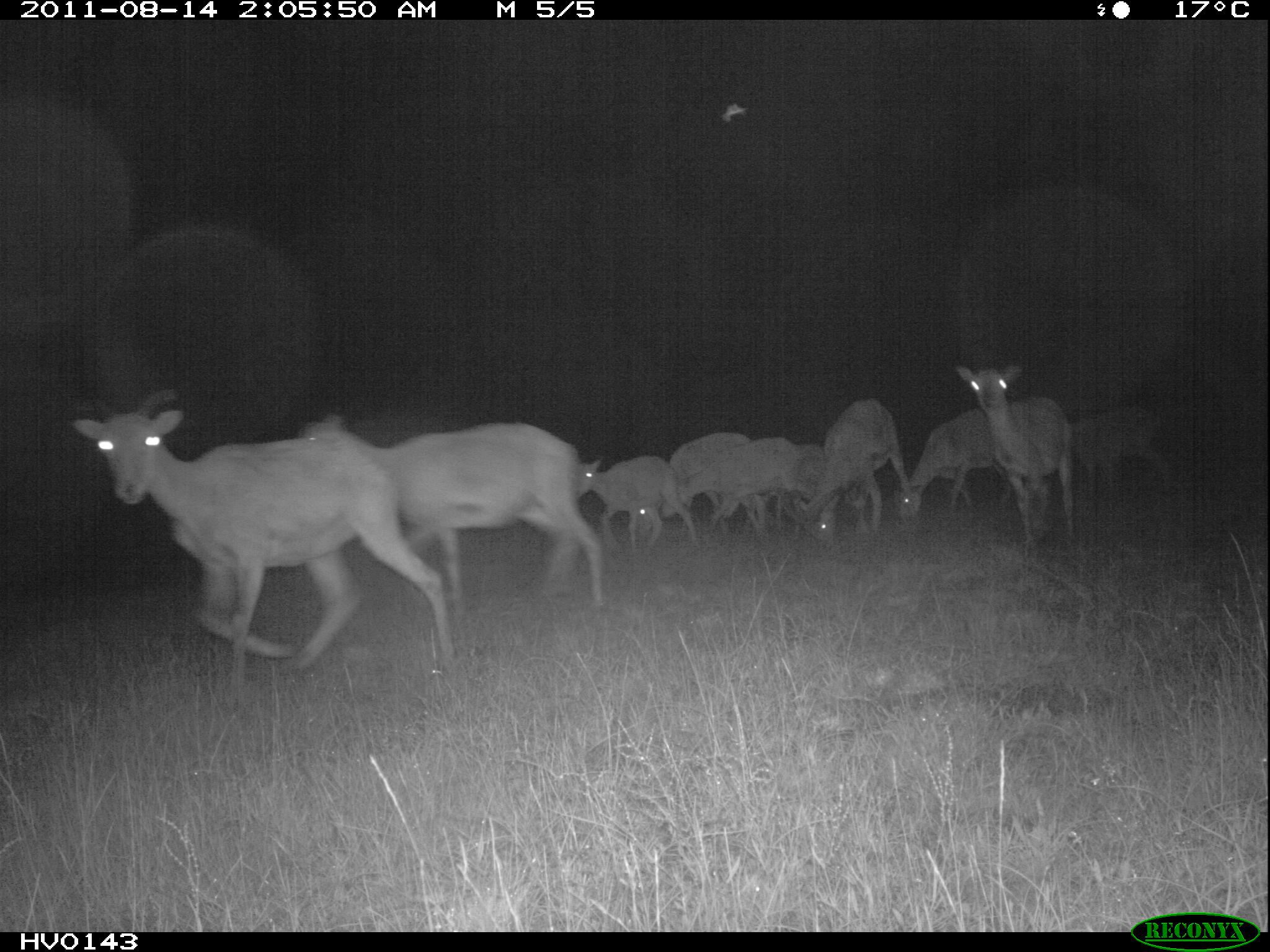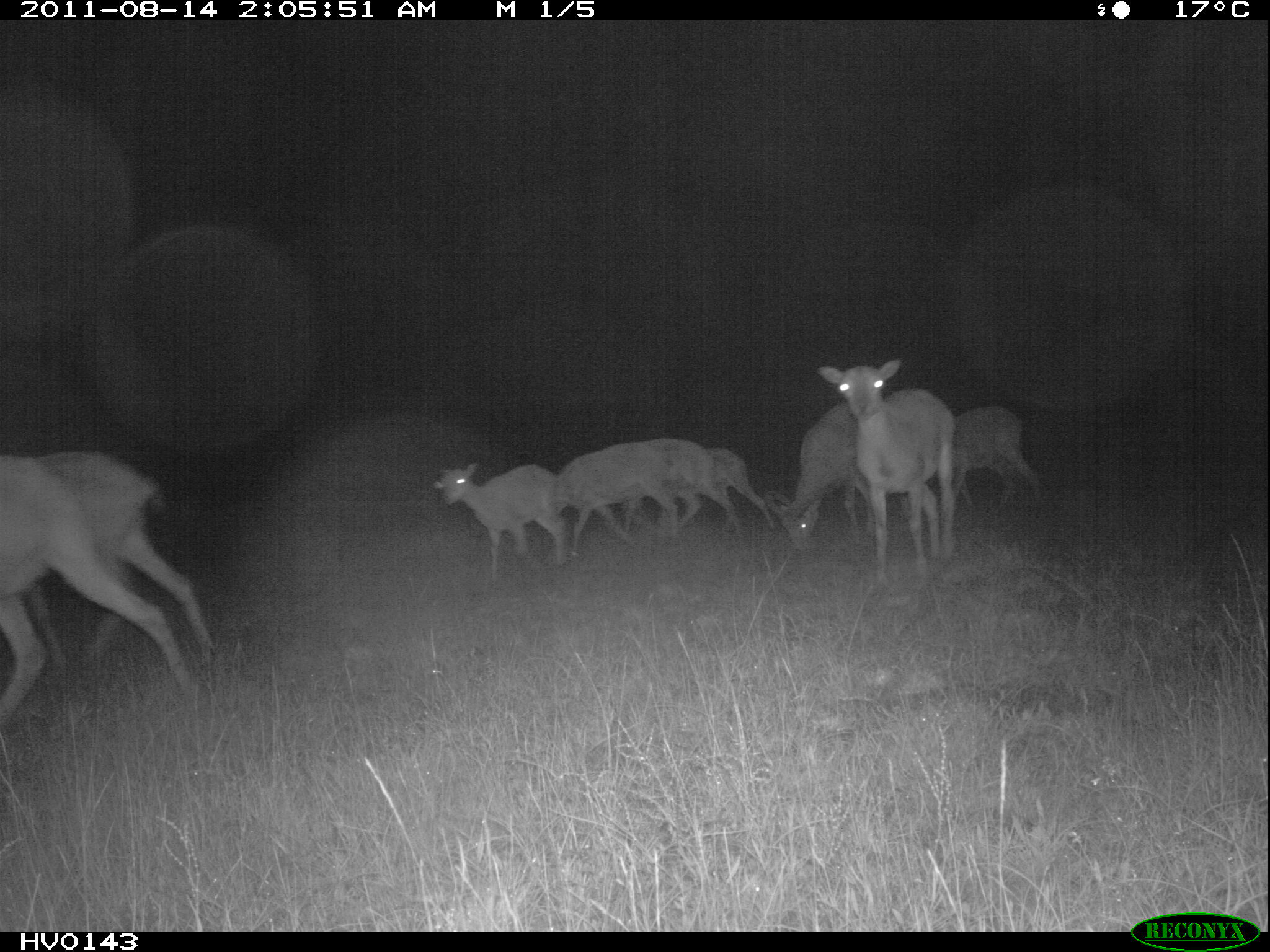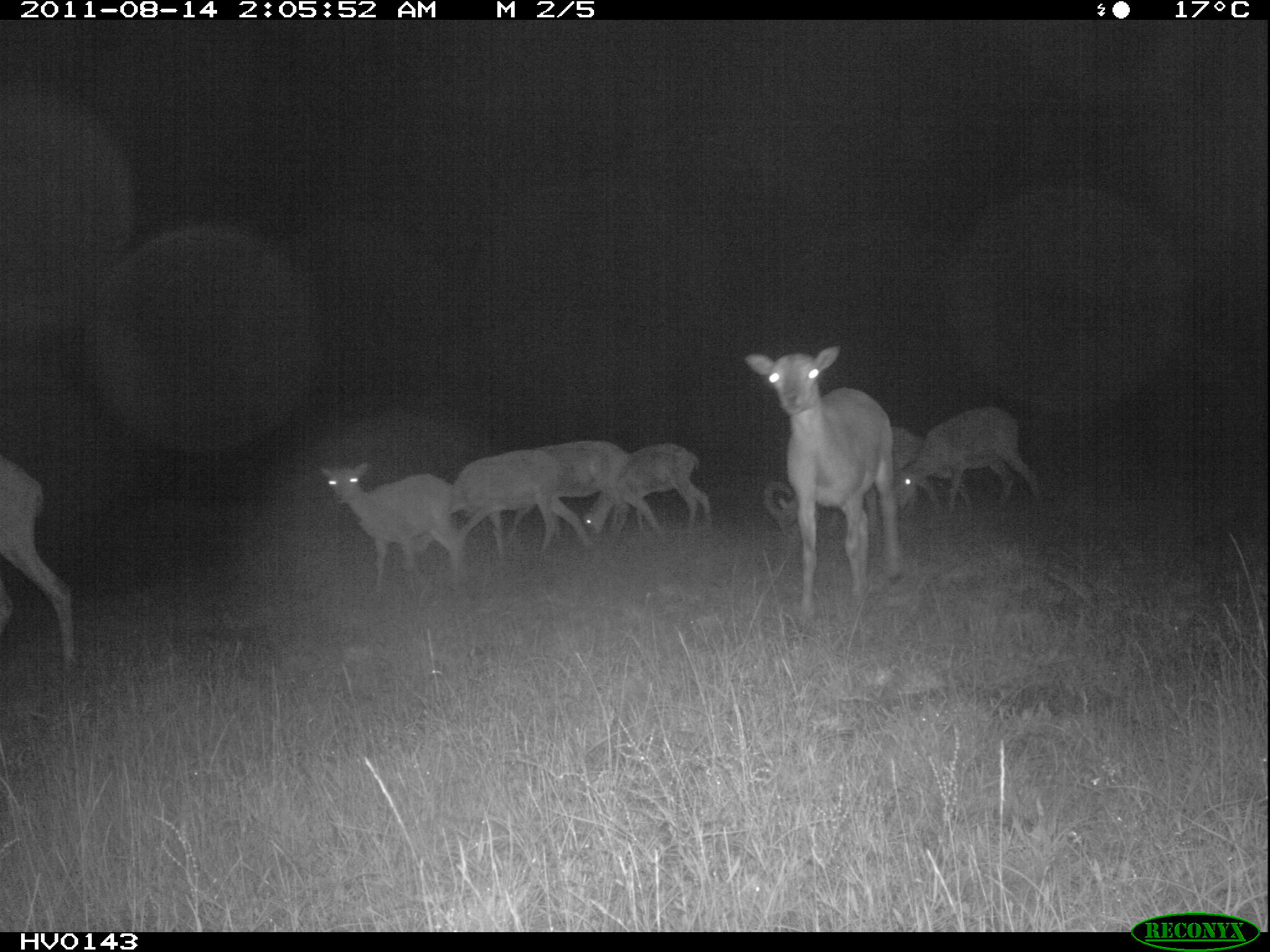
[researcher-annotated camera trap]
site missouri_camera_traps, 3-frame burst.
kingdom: Animalia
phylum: Chordata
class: Mammalia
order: Artiodactyla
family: Bovidae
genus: Ovis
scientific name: Ovis ammon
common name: mouflon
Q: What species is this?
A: Mouflon (Ovis ammon).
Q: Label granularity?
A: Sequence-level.